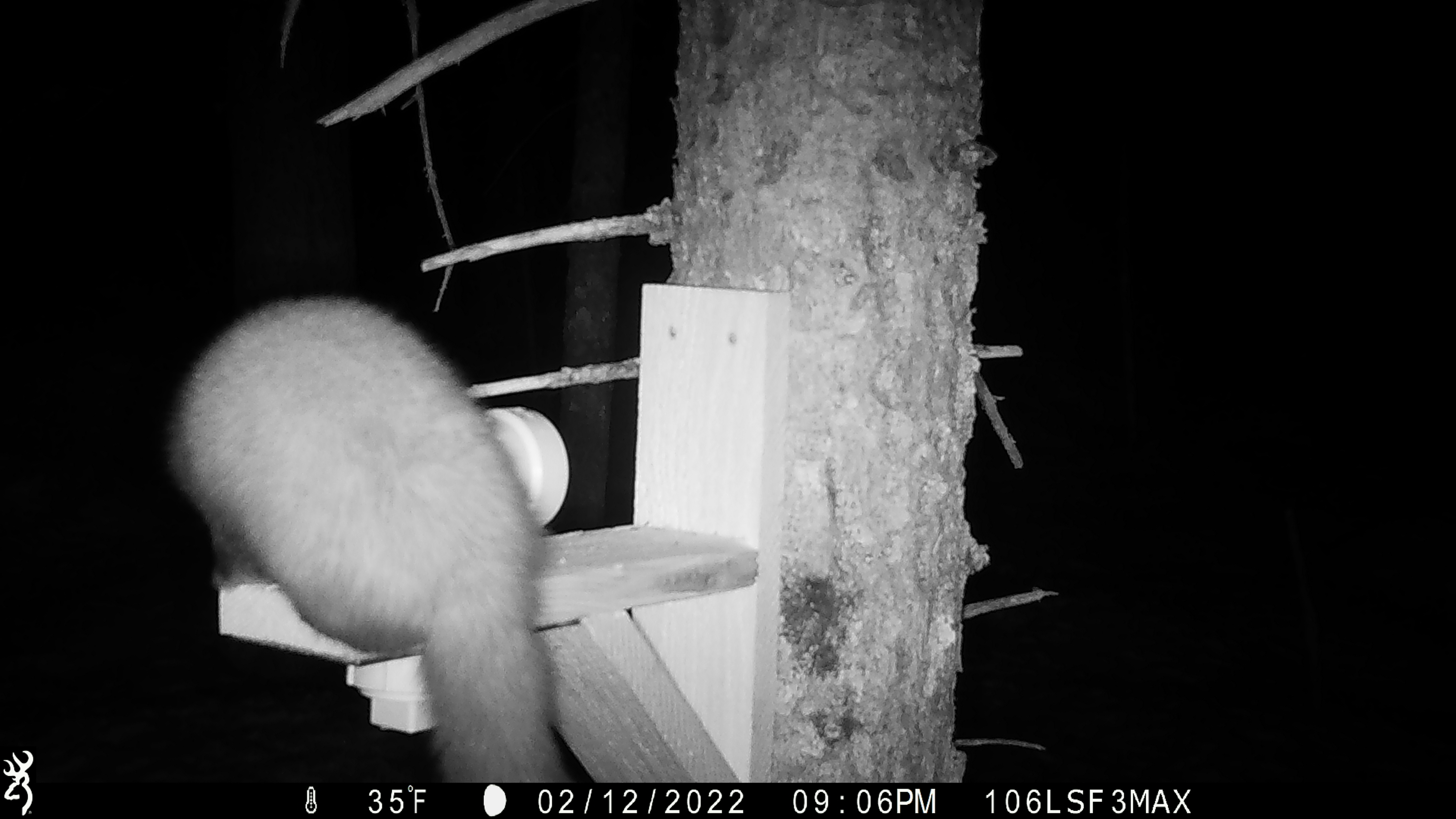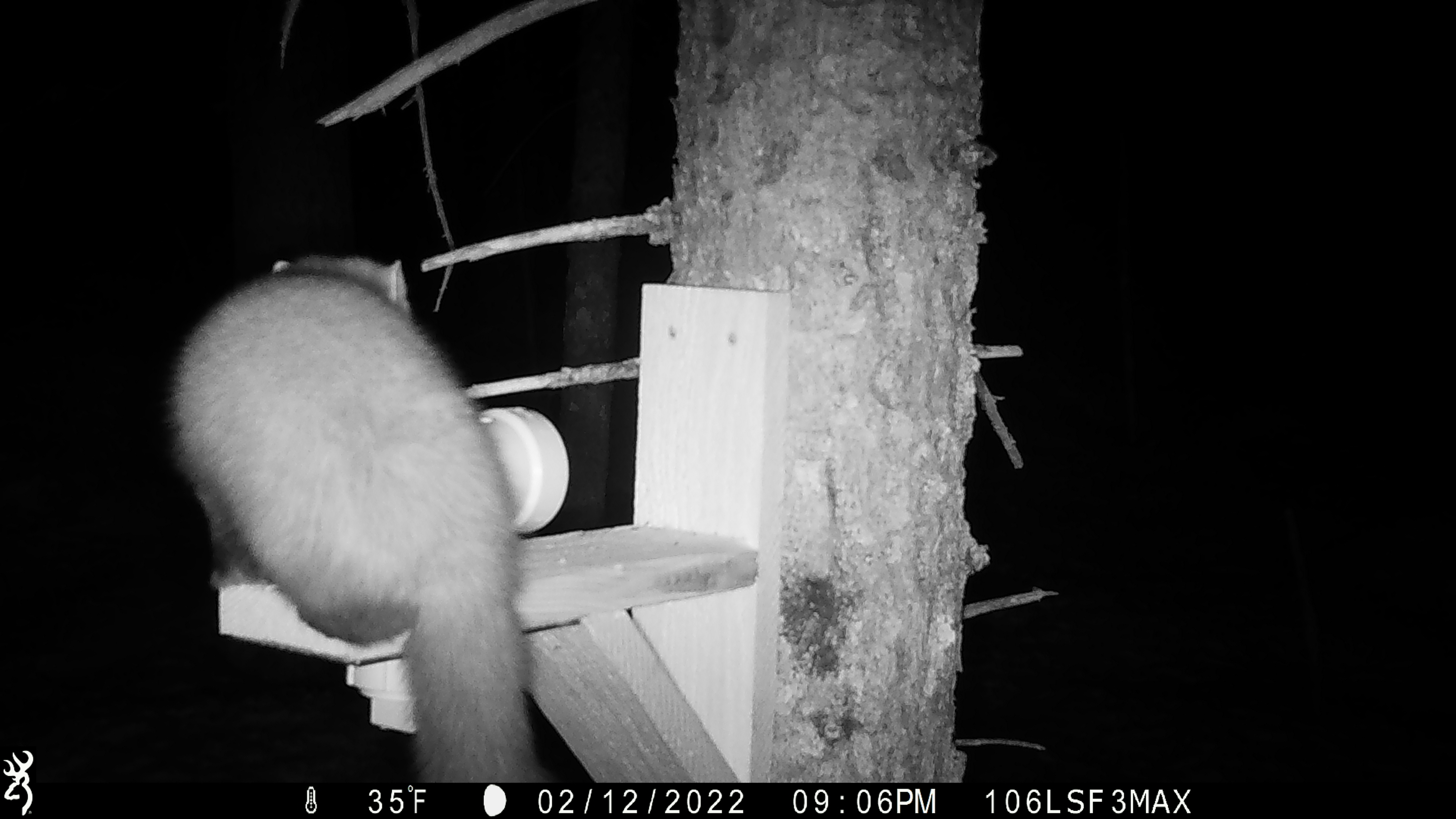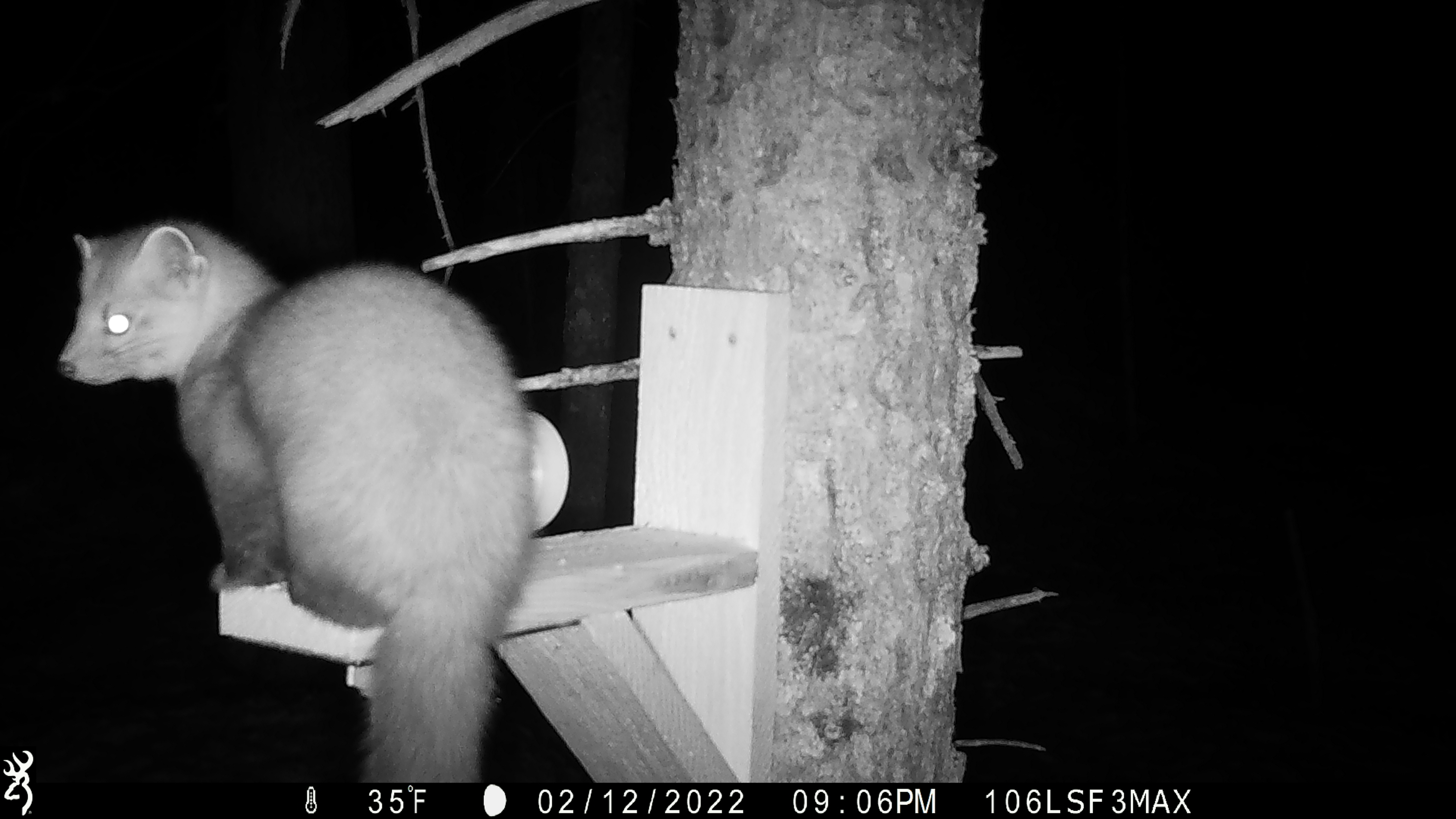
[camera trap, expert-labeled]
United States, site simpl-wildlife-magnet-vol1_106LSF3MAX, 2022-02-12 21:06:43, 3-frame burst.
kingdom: Animalia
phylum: Chordata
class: Mammalia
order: Carnivora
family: Mustelidae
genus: Martes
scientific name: Martes americana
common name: american marten